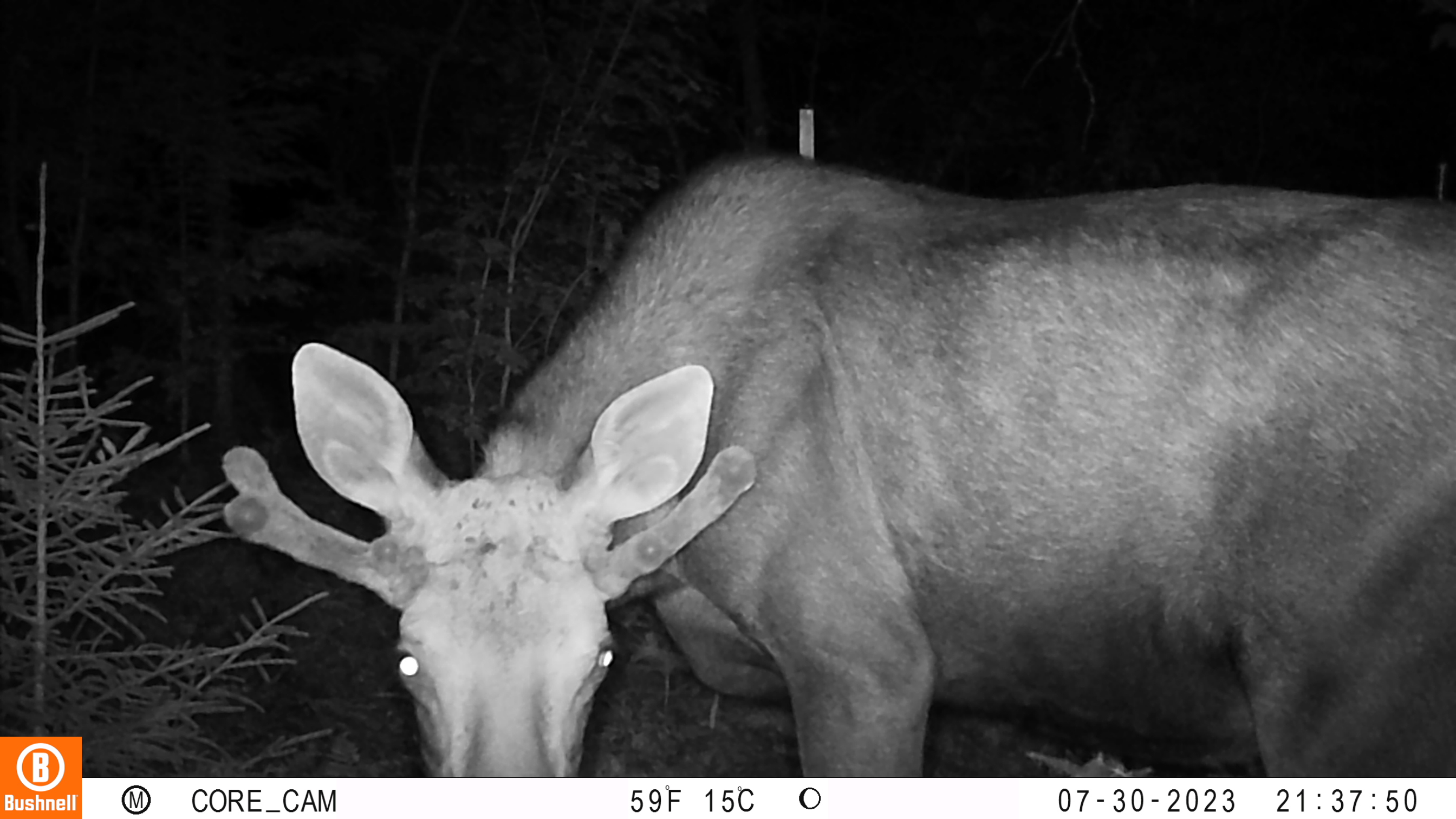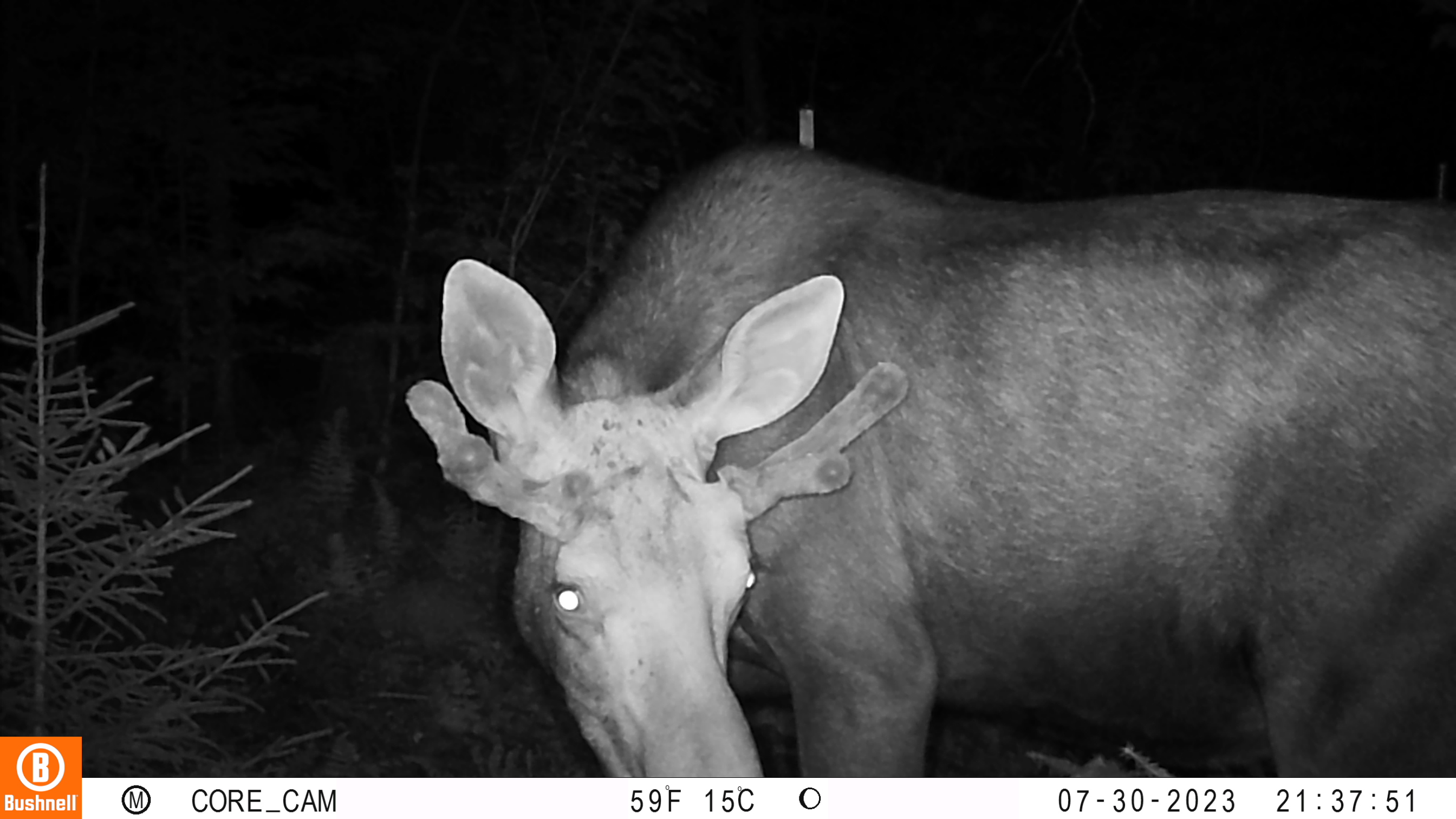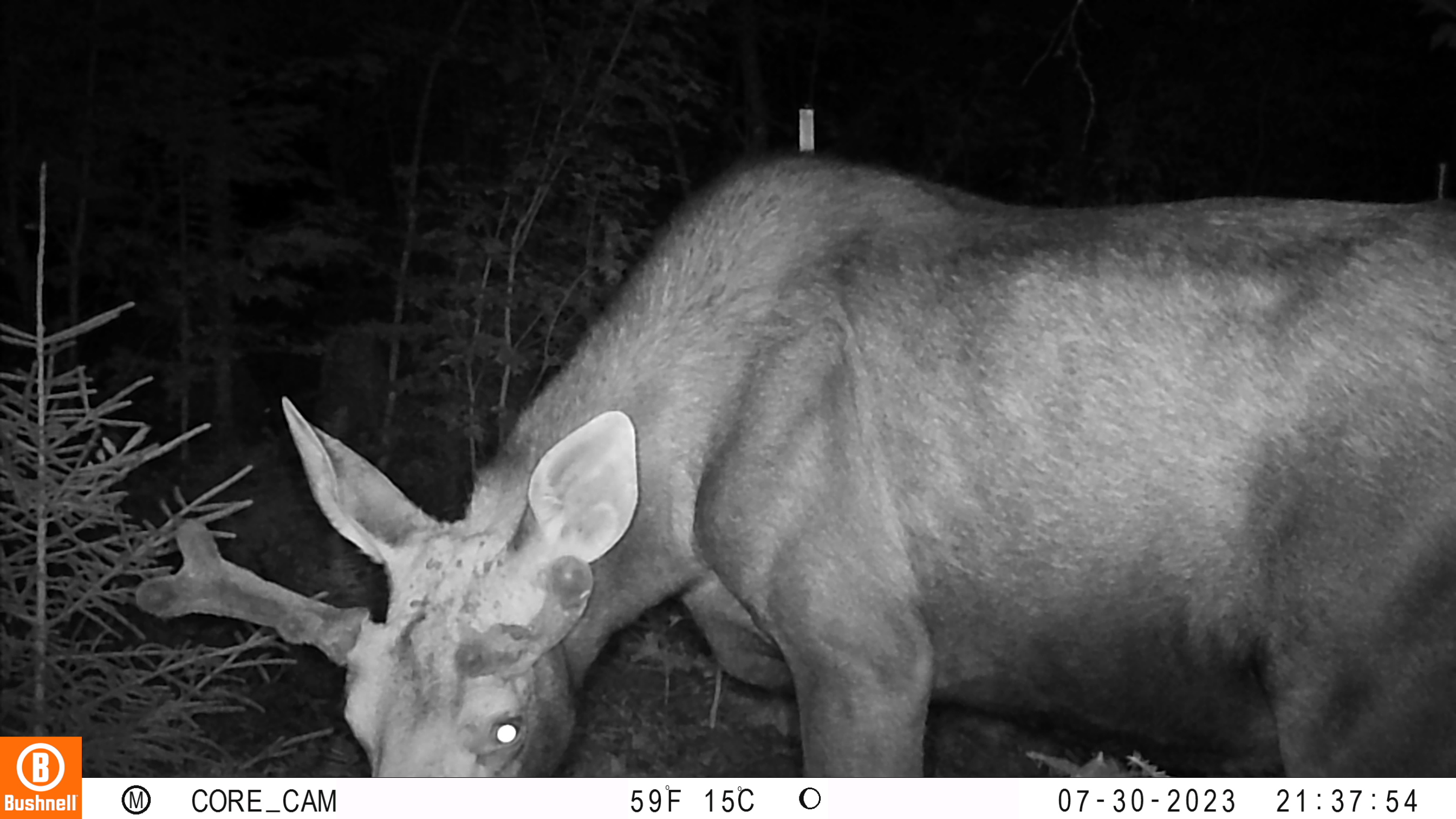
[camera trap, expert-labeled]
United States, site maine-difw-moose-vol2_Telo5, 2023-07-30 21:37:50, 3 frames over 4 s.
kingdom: Animalia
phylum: Chordata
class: Mammalia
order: Artiodactyla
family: Cervidae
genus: Odocoileus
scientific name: Odocoileus virginianus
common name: white-tailed deer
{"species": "white-tailed deer (Odocoileus virginianus)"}